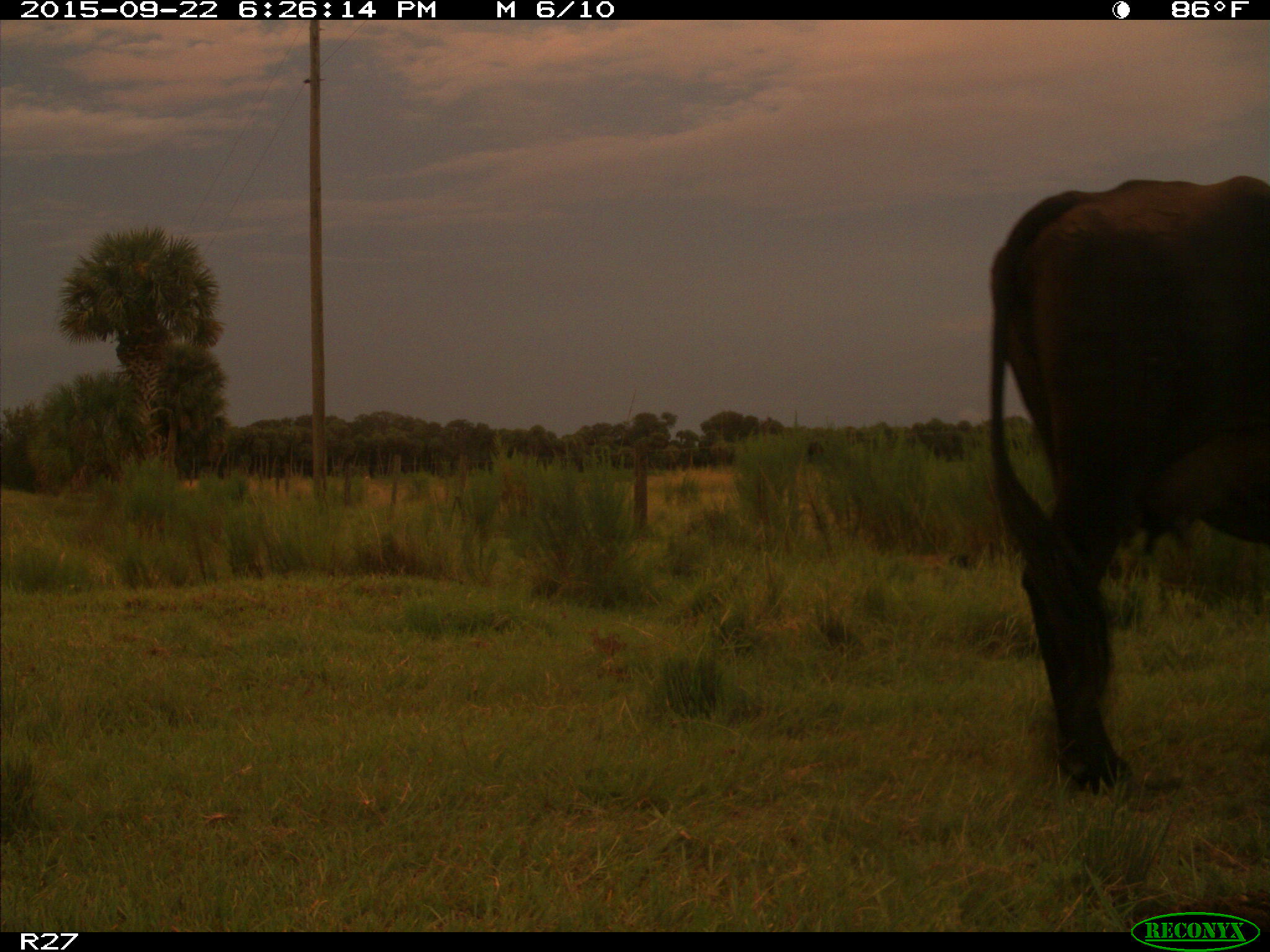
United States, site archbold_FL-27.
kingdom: Animalia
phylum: Chordata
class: Mammalia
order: Artiodactyla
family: Bovidae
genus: Bos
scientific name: Bos taurus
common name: domestic cow